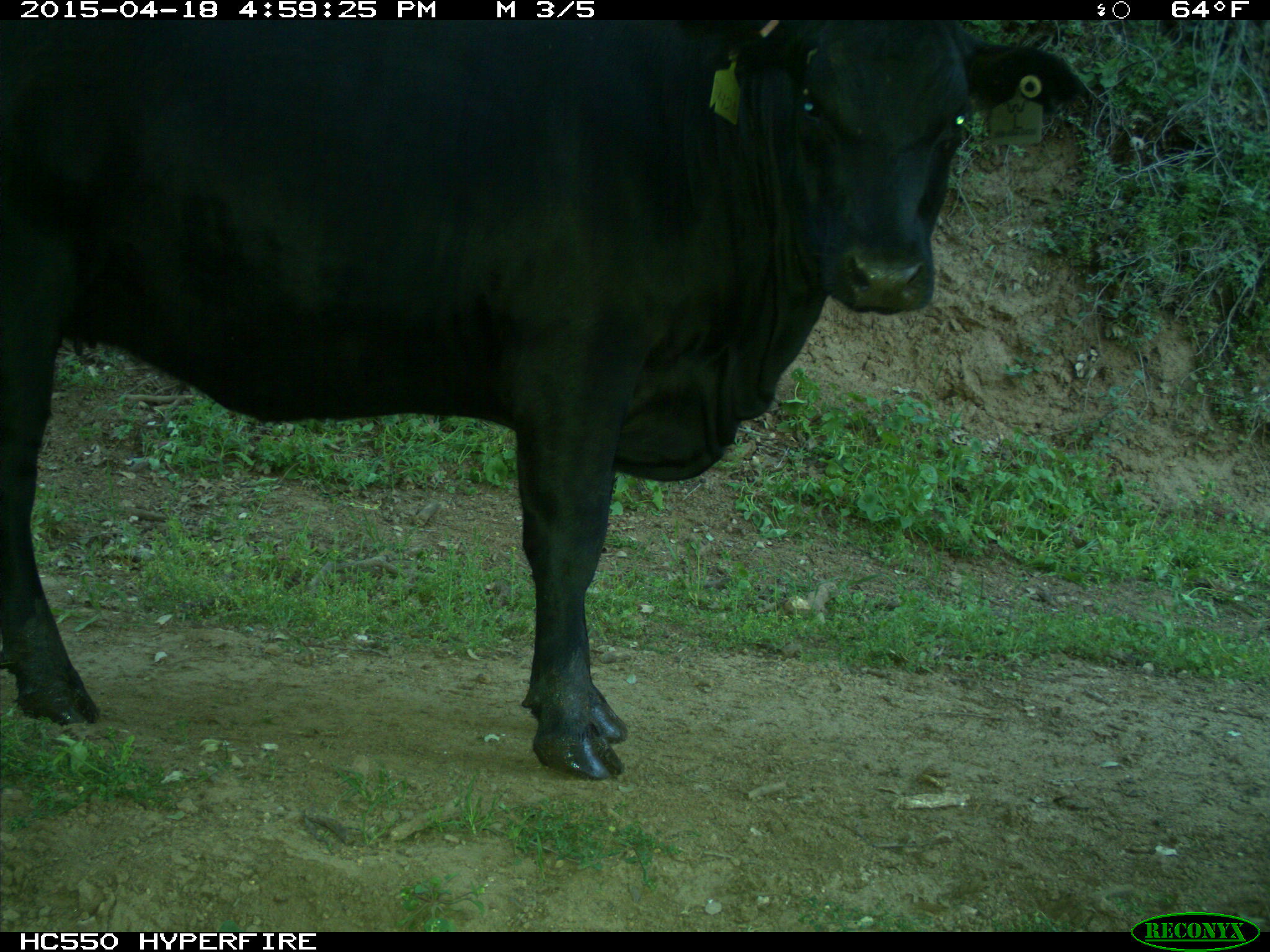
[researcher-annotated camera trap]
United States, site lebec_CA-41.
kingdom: Animalia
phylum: Chordata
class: Mammalia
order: Artiodactyla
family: Bovidae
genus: Bos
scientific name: Bos taurus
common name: domestic cow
Bos taurus (domestic cow).